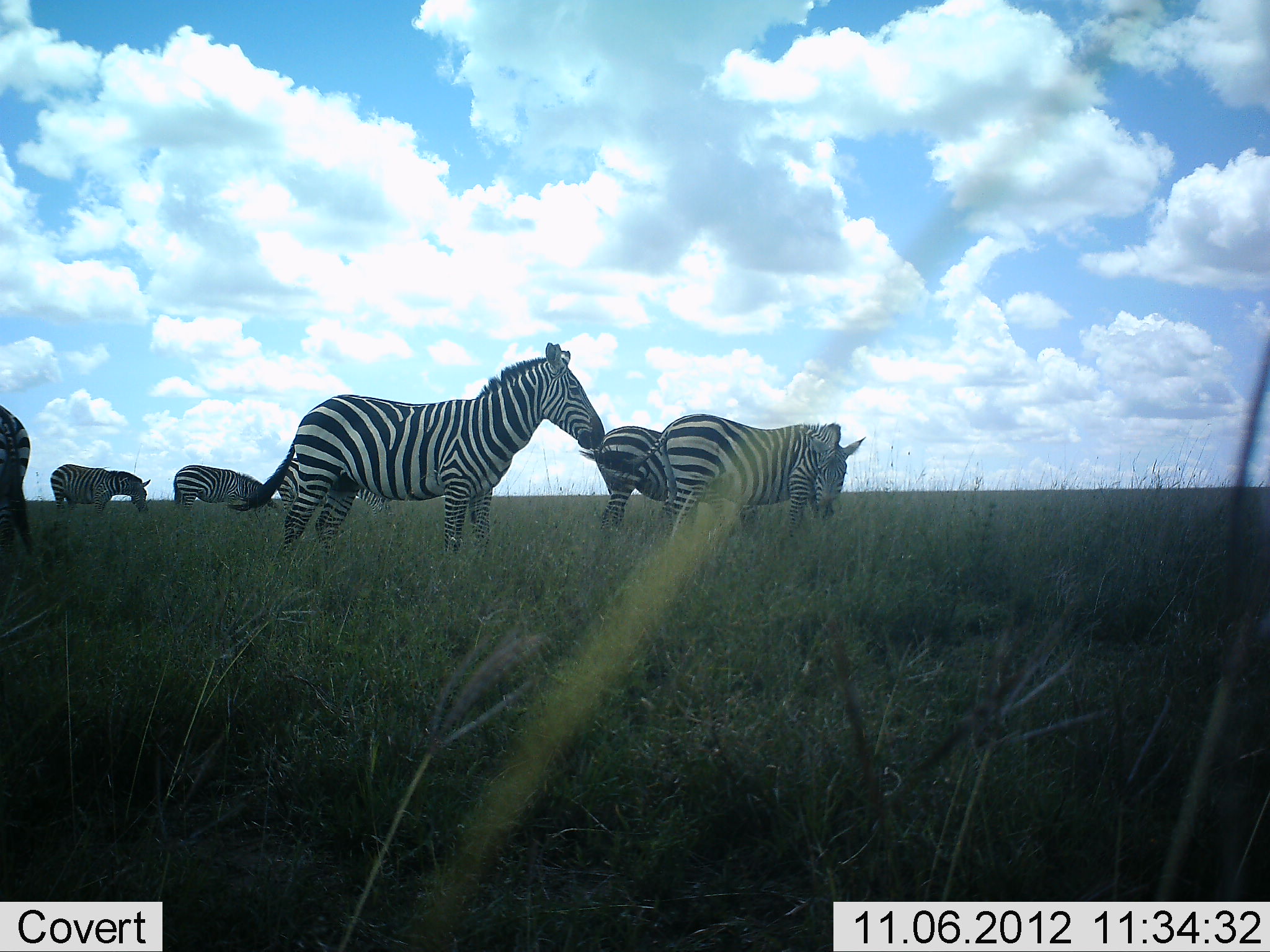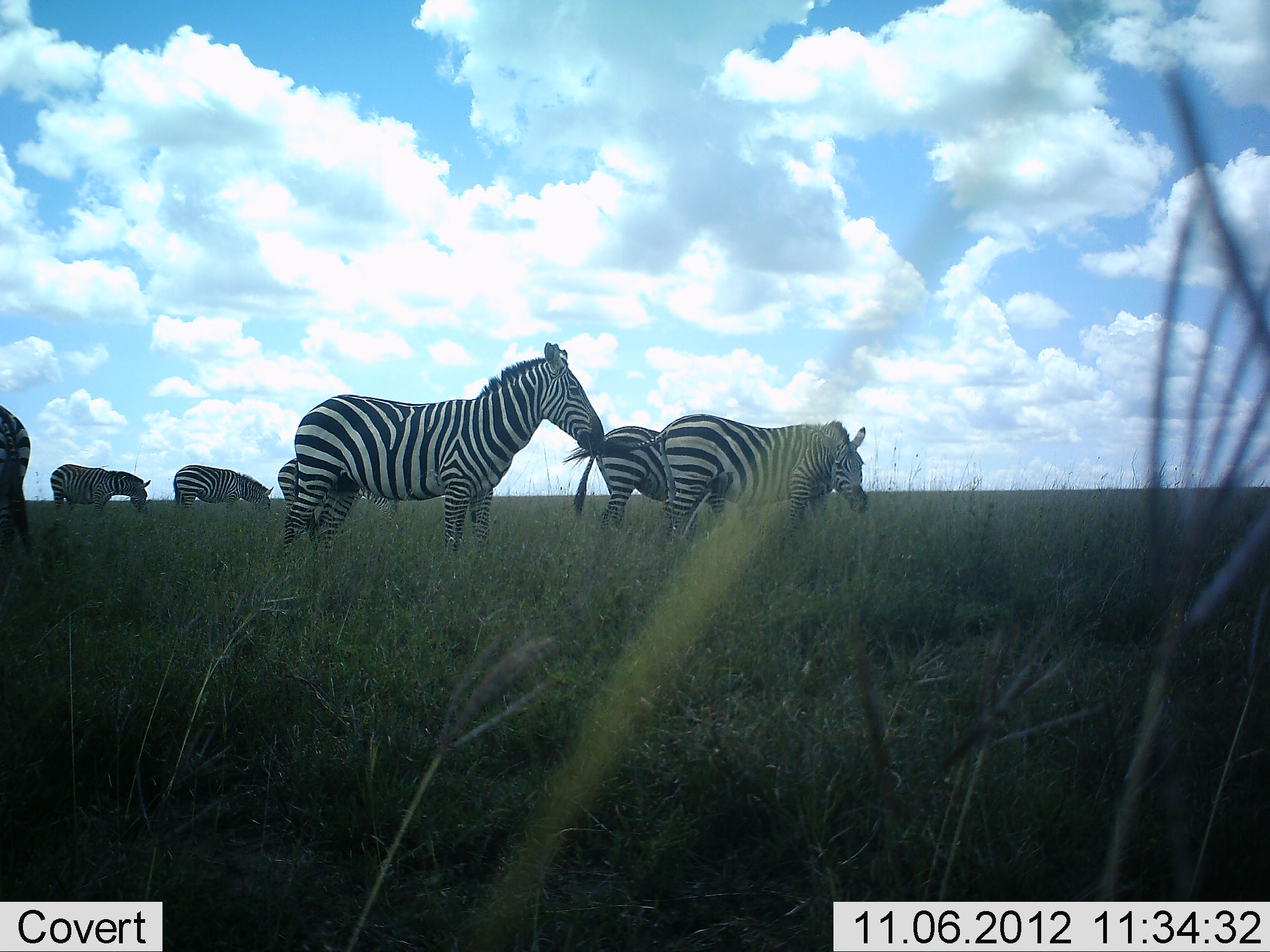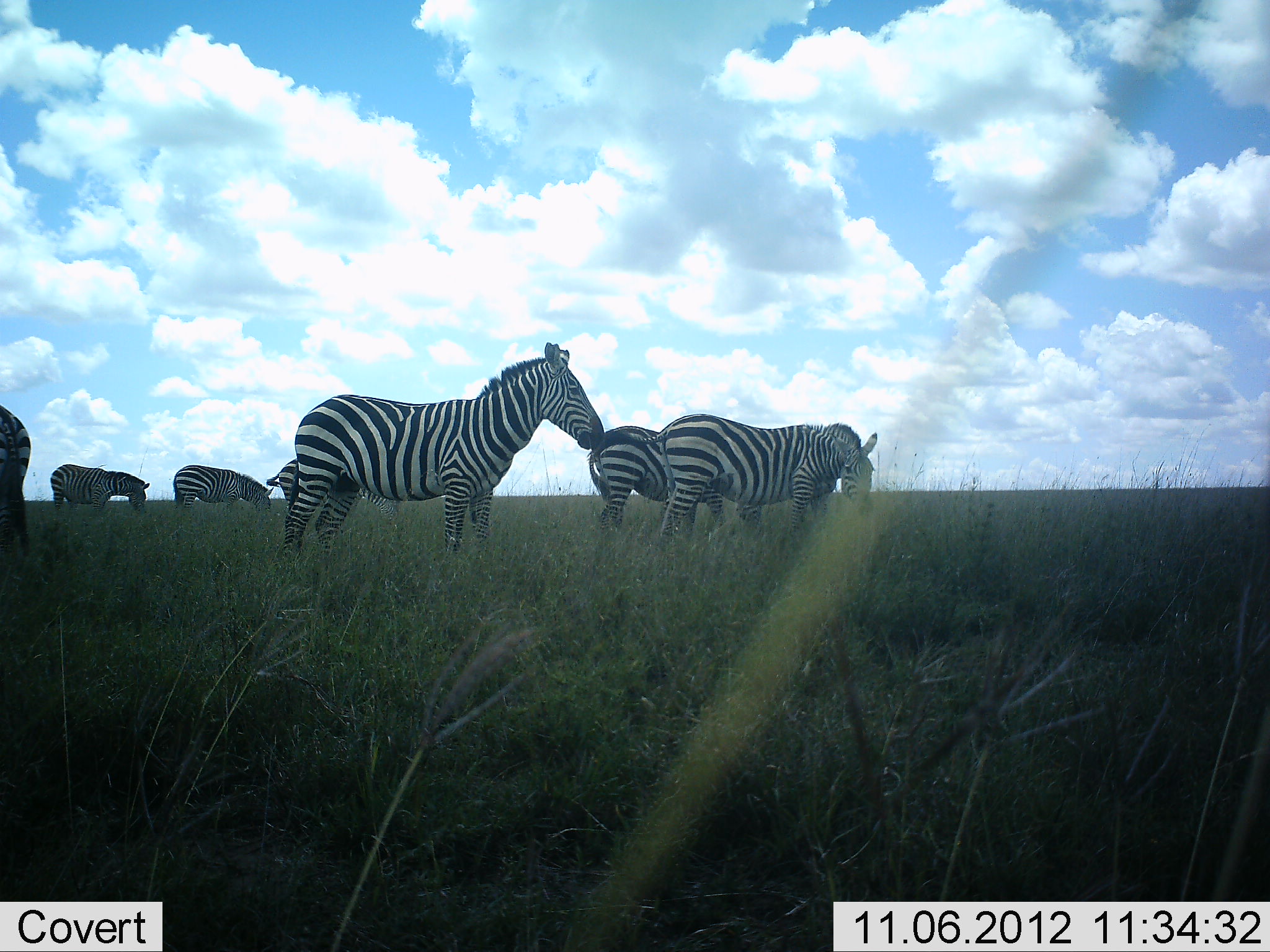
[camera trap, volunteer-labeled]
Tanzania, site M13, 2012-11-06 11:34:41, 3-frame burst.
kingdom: Animalia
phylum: Chordata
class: Mammalia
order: Perissodactyla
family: Equidae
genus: Equus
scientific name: Equus quagga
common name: plains zebra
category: zebra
Zebra (plains zebra) (Equus quagga), count 7. Behavior (volunteer vote fractions): standing 80%, resting 0%, moving 10%, interacting 0%. Young present (vote fraction): 0%. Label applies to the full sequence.